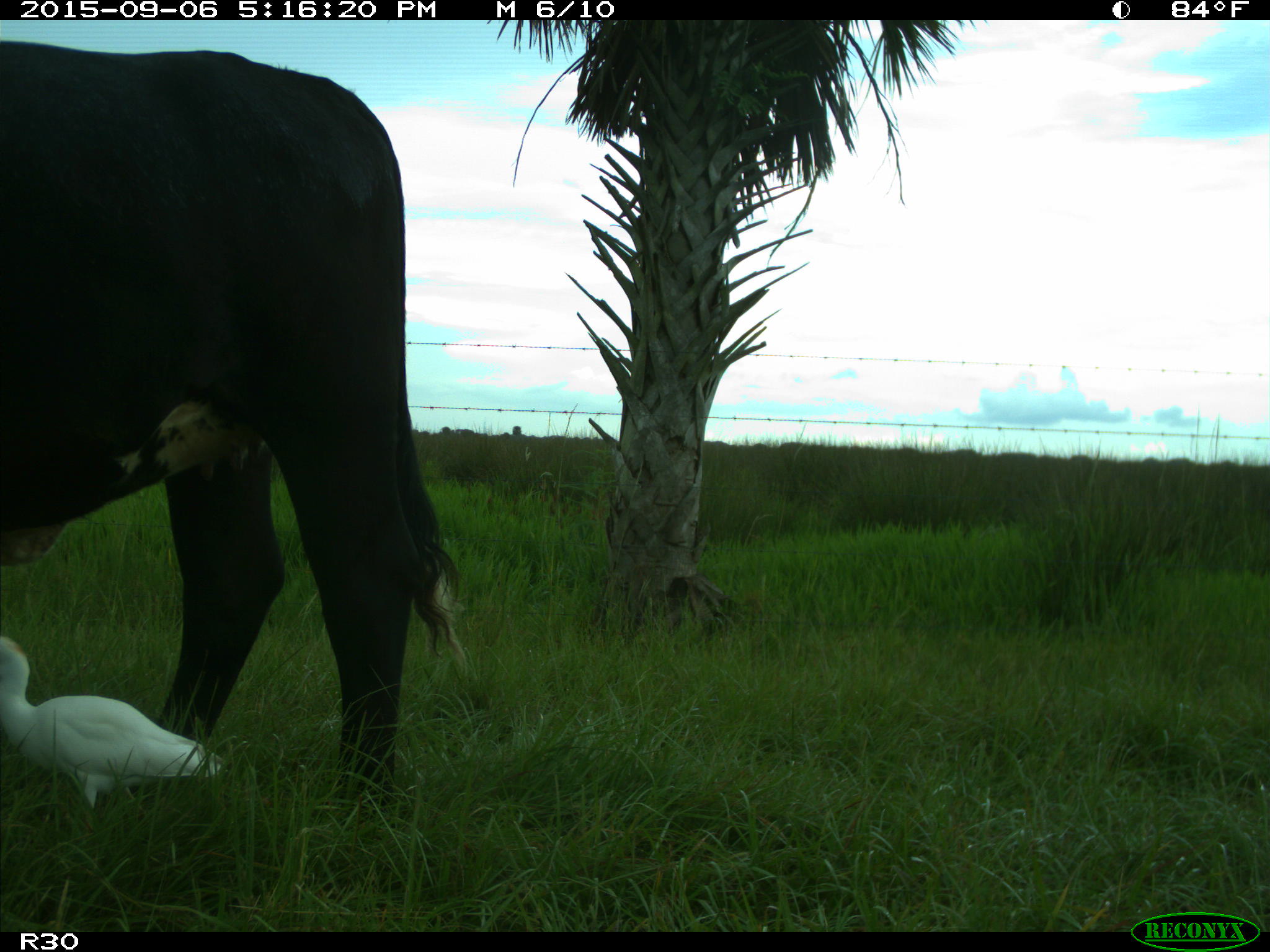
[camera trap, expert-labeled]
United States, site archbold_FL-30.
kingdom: Animalia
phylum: Chordata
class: Mammalia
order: Artiodactyla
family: Bovidae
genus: Bos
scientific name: Bos taurus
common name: domestic cow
Bos taurus (domestic cow).